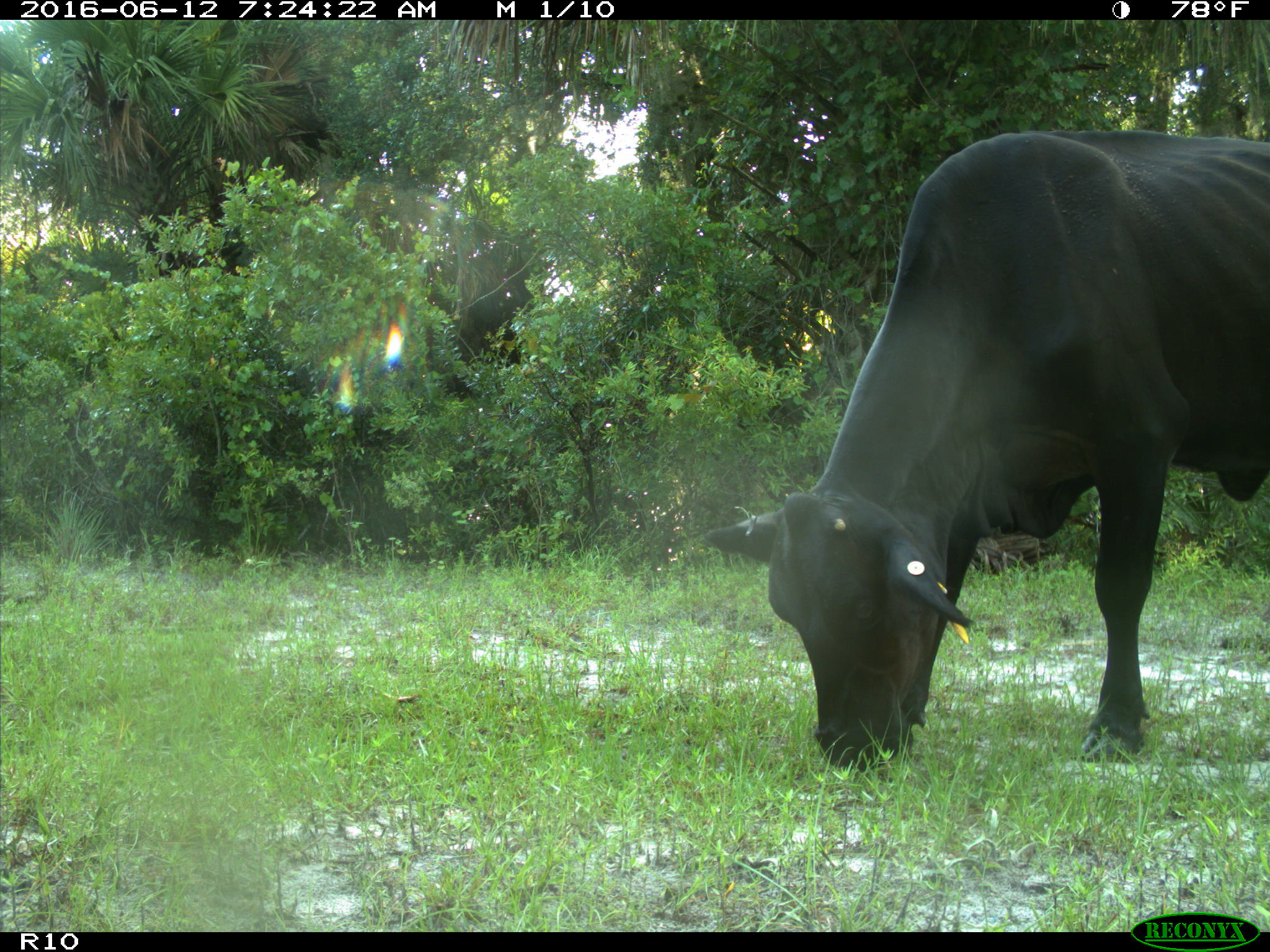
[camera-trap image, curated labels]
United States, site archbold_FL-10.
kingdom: Animalia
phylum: Chordata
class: Mammalia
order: Artiodactyla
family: Bovidae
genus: Bos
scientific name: Bos taurus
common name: domestic cow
Bos taurus (domestic cow).